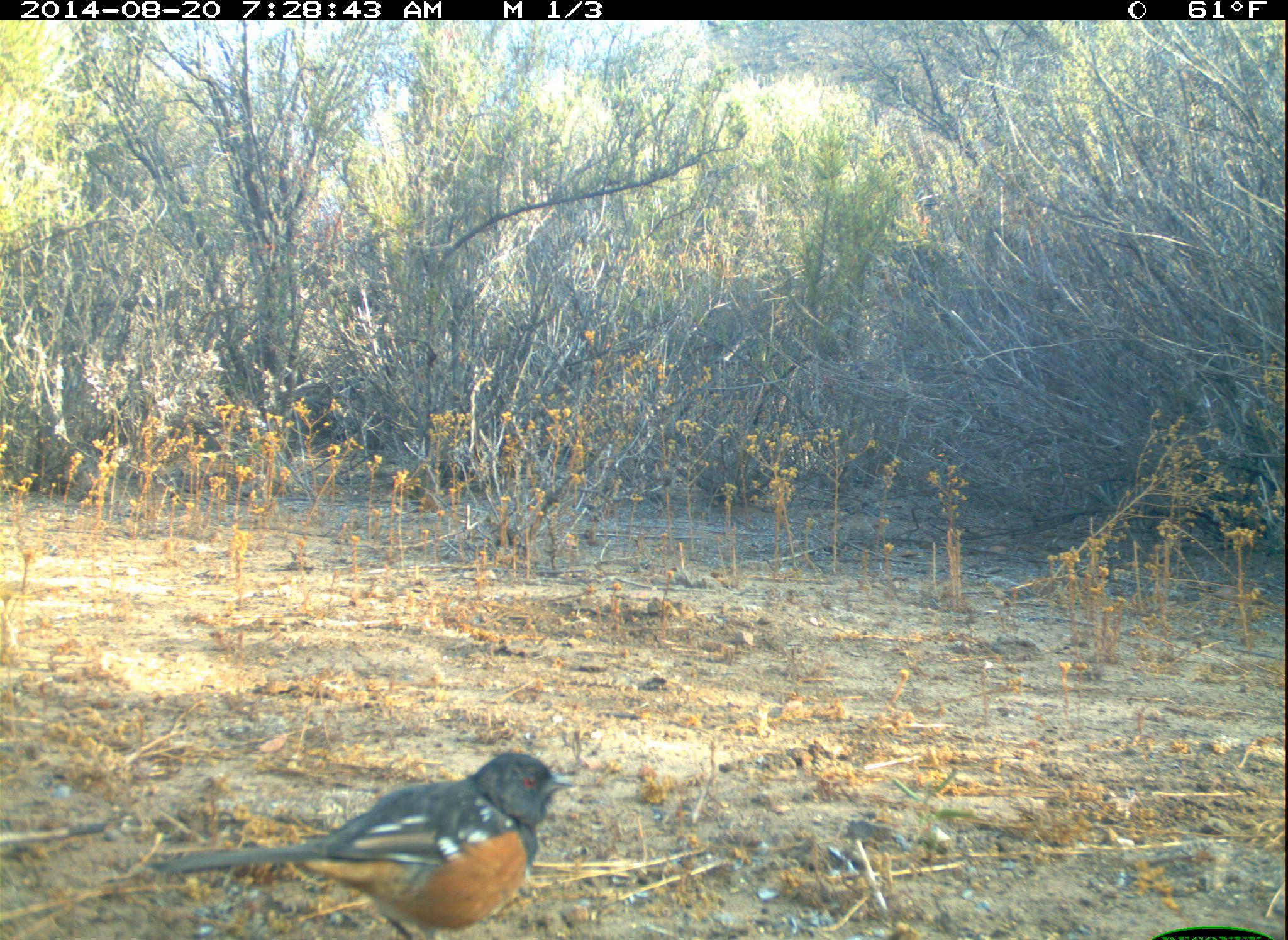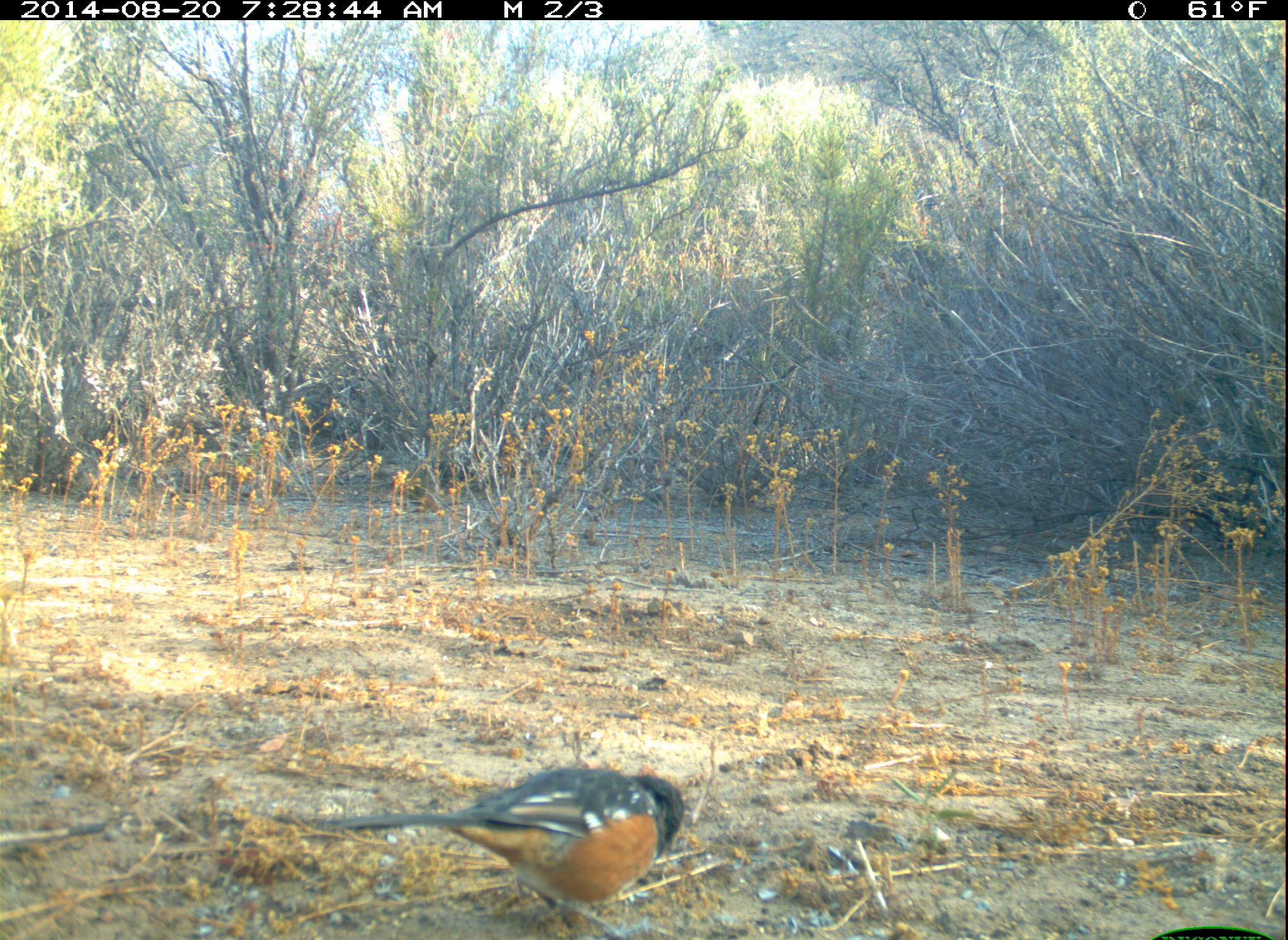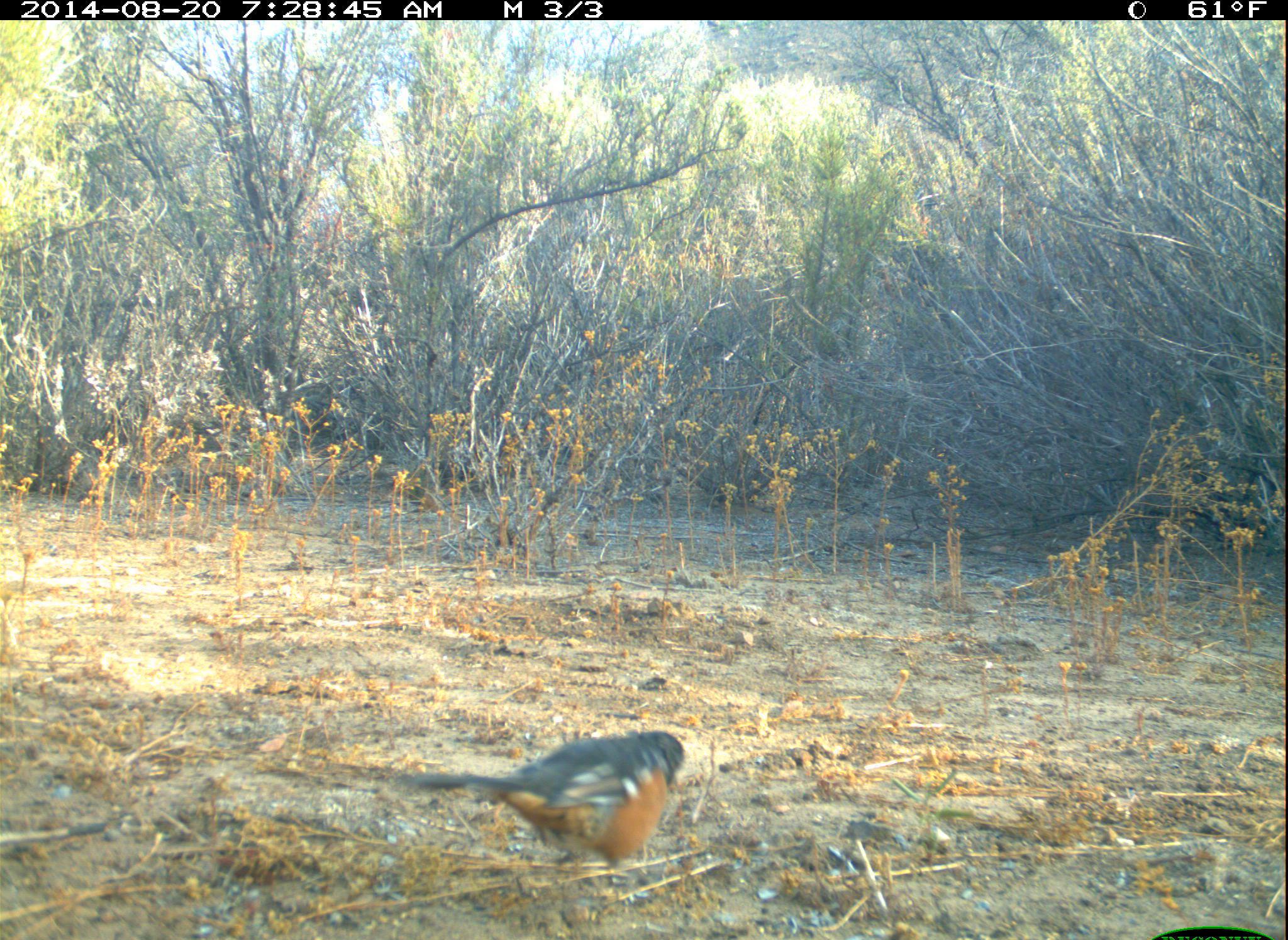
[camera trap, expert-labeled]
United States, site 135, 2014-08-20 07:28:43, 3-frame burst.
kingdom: Animalia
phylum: Chordata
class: Aves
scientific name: Aves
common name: bird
Bird (Aves).